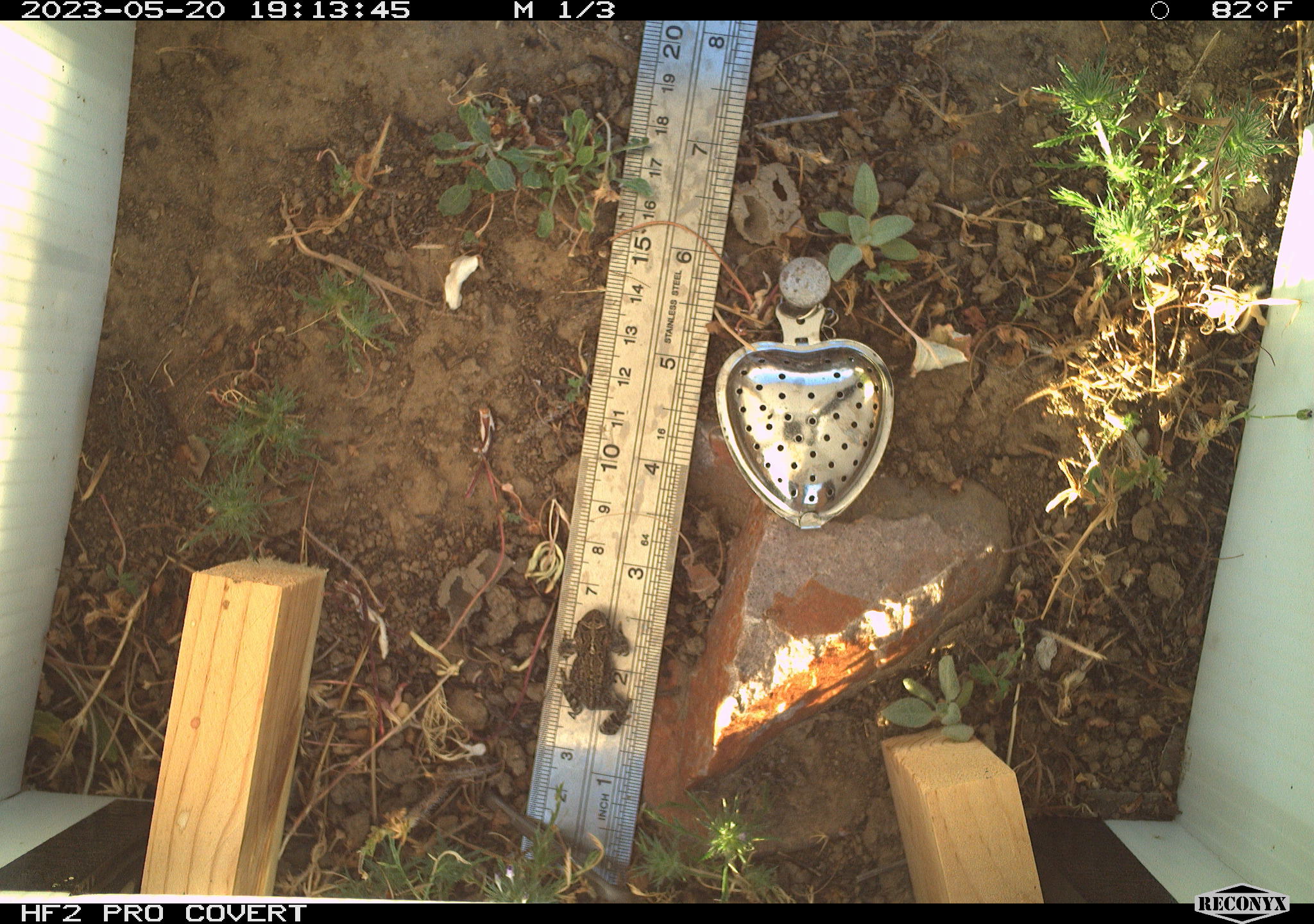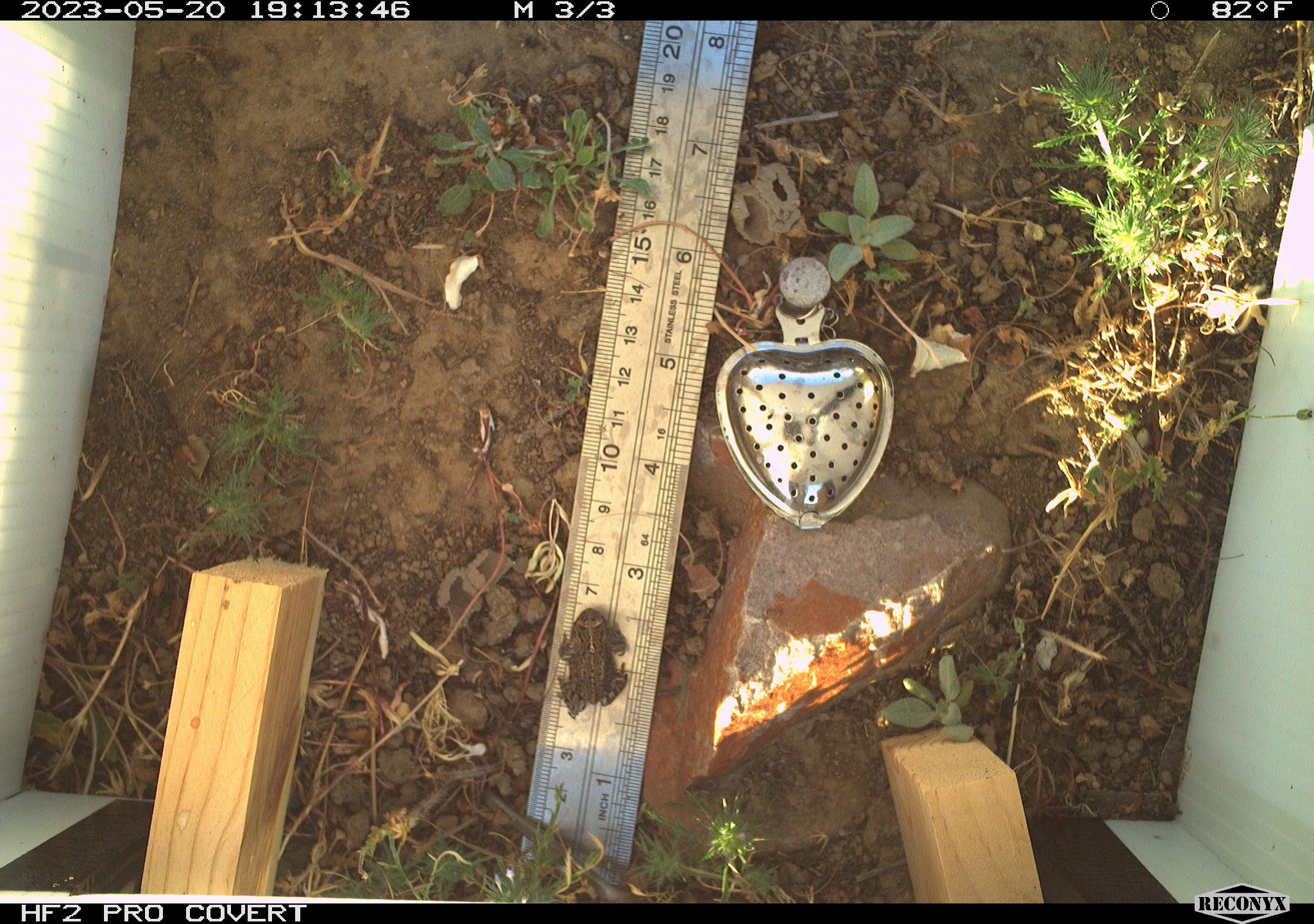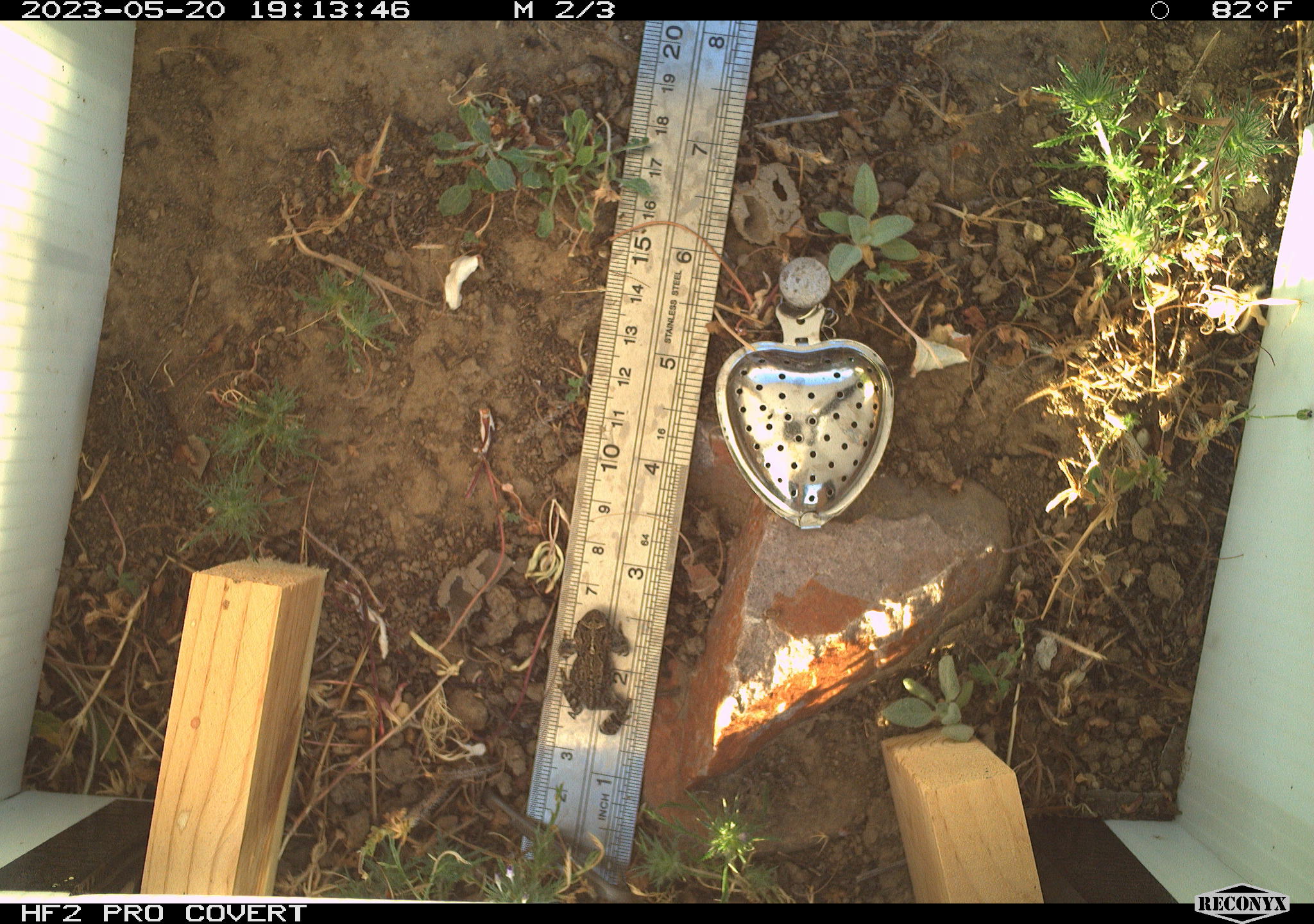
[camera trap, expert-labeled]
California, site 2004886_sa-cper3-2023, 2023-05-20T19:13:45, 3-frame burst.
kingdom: Animalia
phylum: Chordata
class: Amphibia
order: Anura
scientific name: Anura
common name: frogs